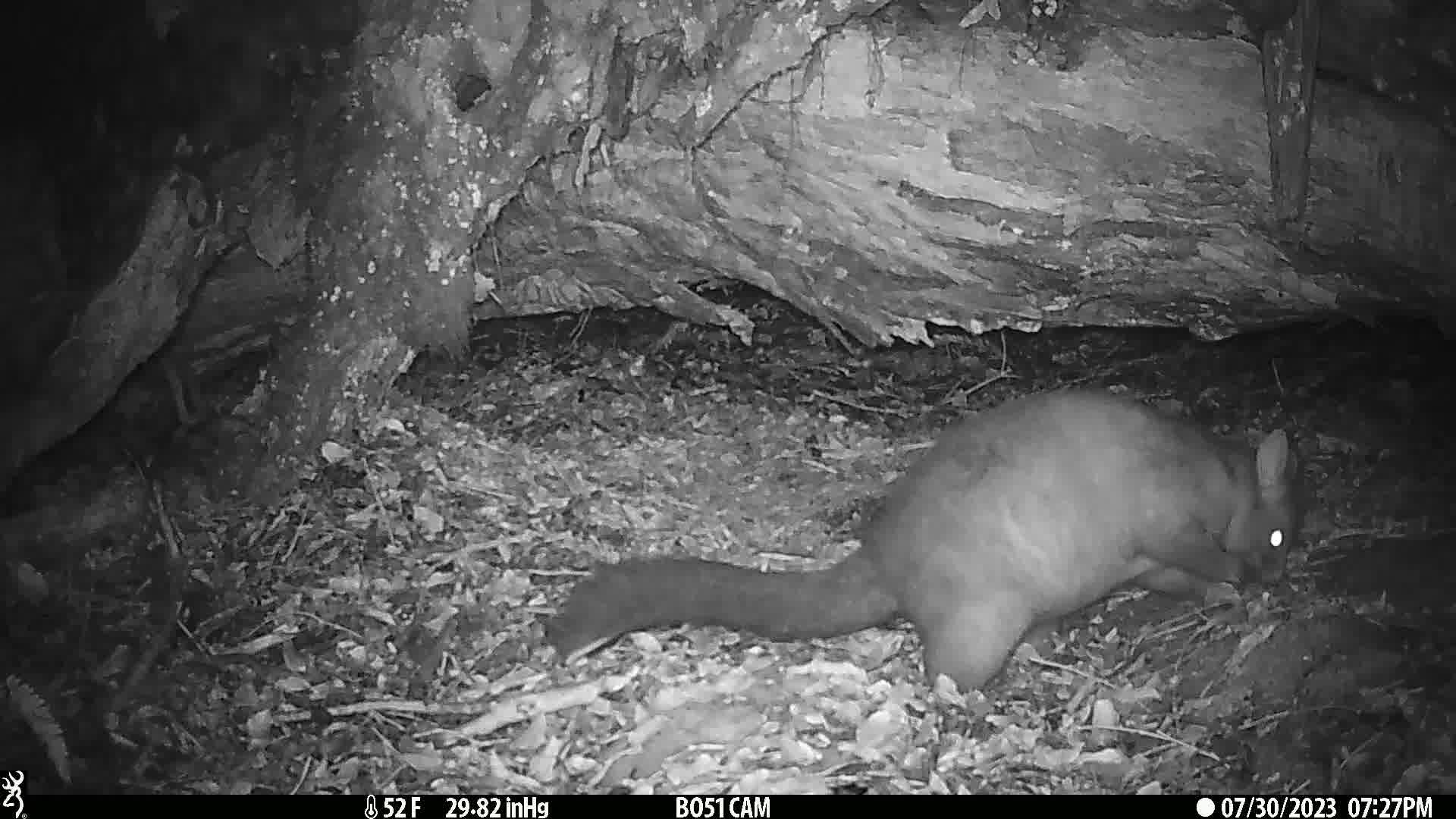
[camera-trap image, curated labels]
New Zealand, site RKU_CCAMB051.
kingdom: Animalia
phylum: Chordata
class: Mammalia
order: Diprotodontia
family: Phalangeridae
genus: Trichosurus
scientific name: Trichosurus vulpecula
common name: common brushtail possum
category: possum